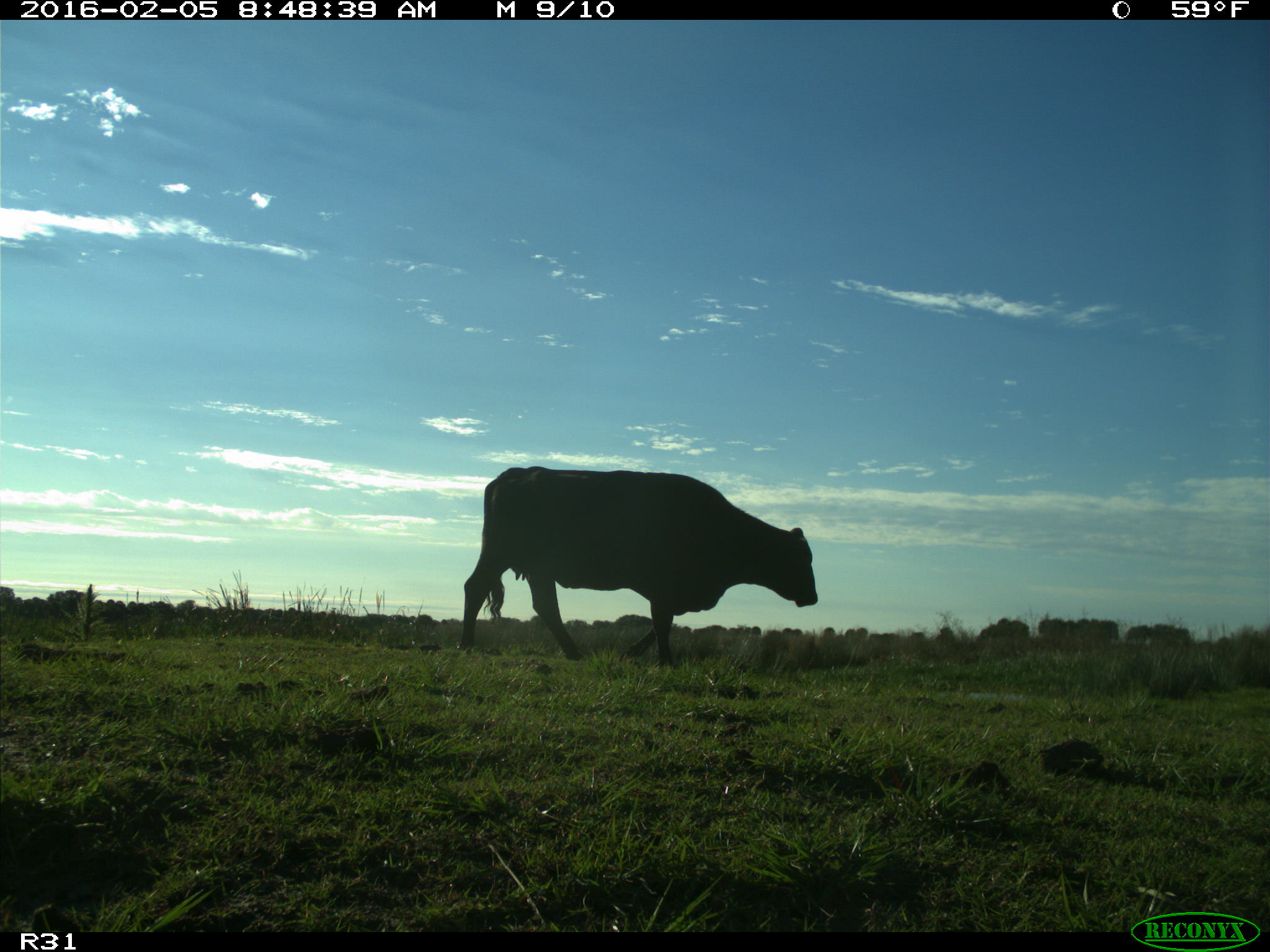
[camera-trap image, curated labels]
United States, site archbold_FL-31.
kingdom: Animalia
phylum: Chordata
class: Mammalia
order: Artiodactyla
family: Bovidae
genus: Bos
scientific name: Bos taurus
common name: domestic cow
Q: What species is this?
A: Bos taurus (domestic cow).